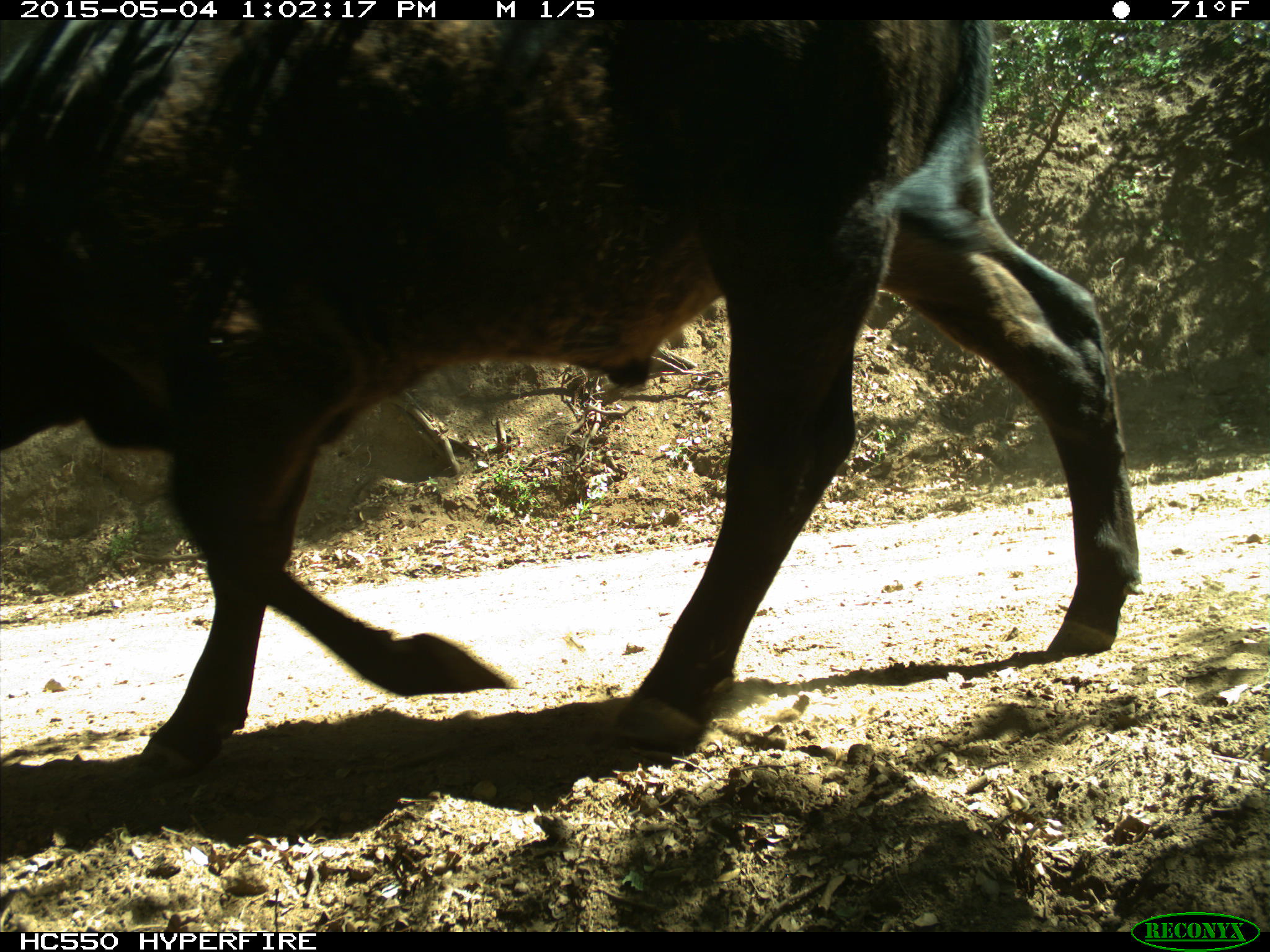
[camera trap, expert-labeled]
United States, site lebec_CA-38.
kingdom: Animalia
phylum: Chordata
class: Mammalia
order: Artiodactyla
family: Bovidae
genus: Bos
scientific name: Bos taurus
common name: domestic cow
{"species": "Bos taurus (domestic cow)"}